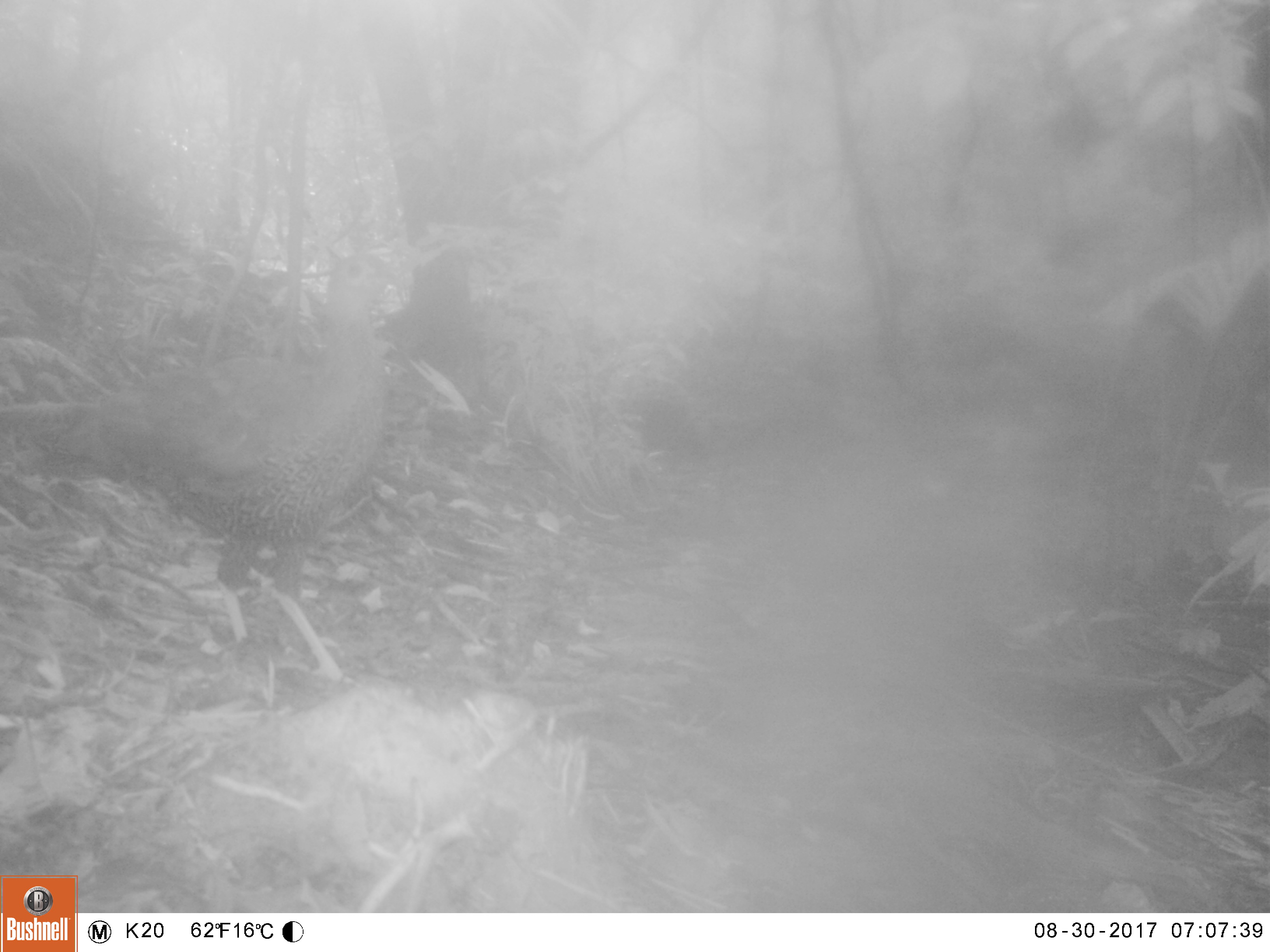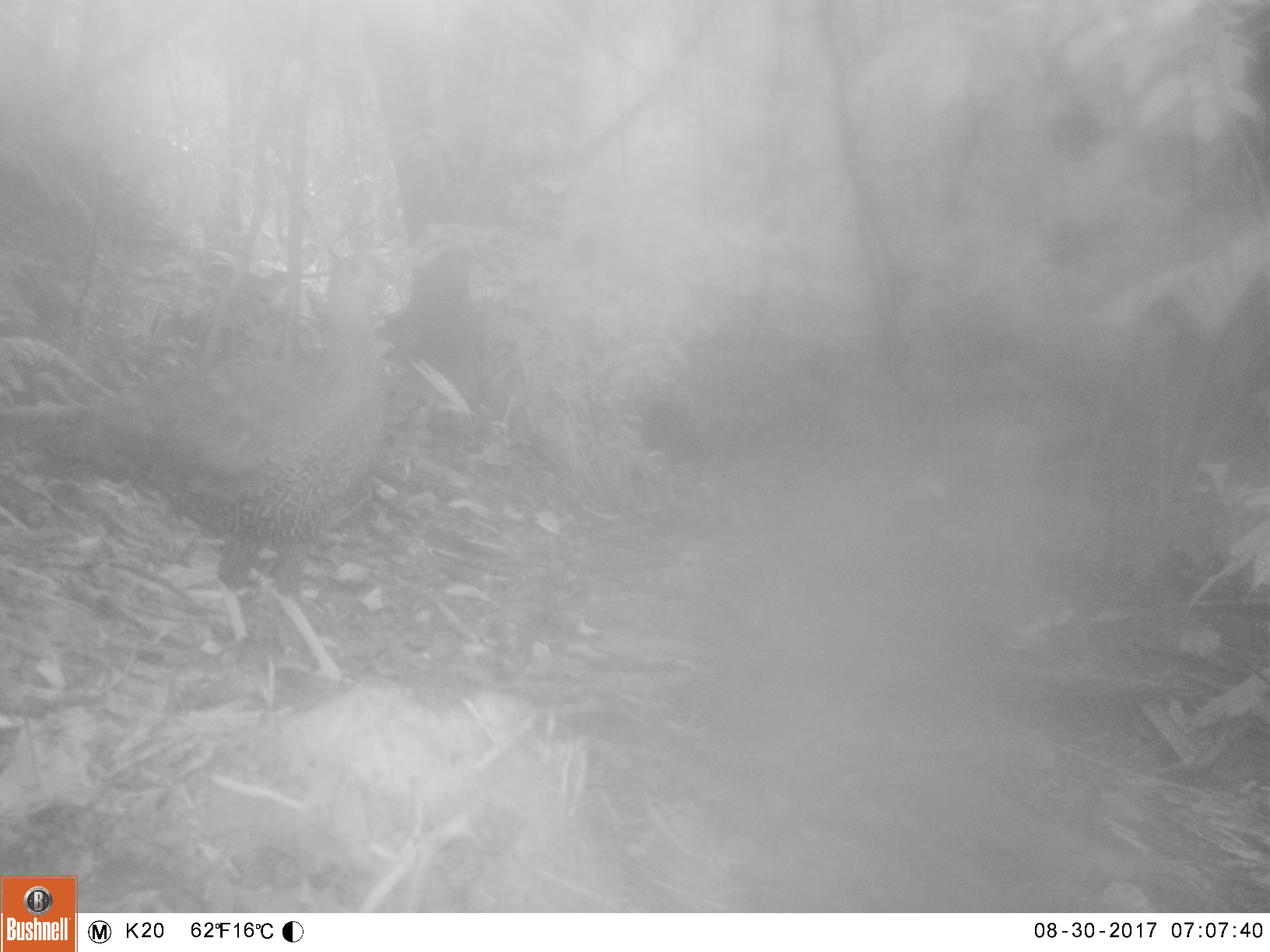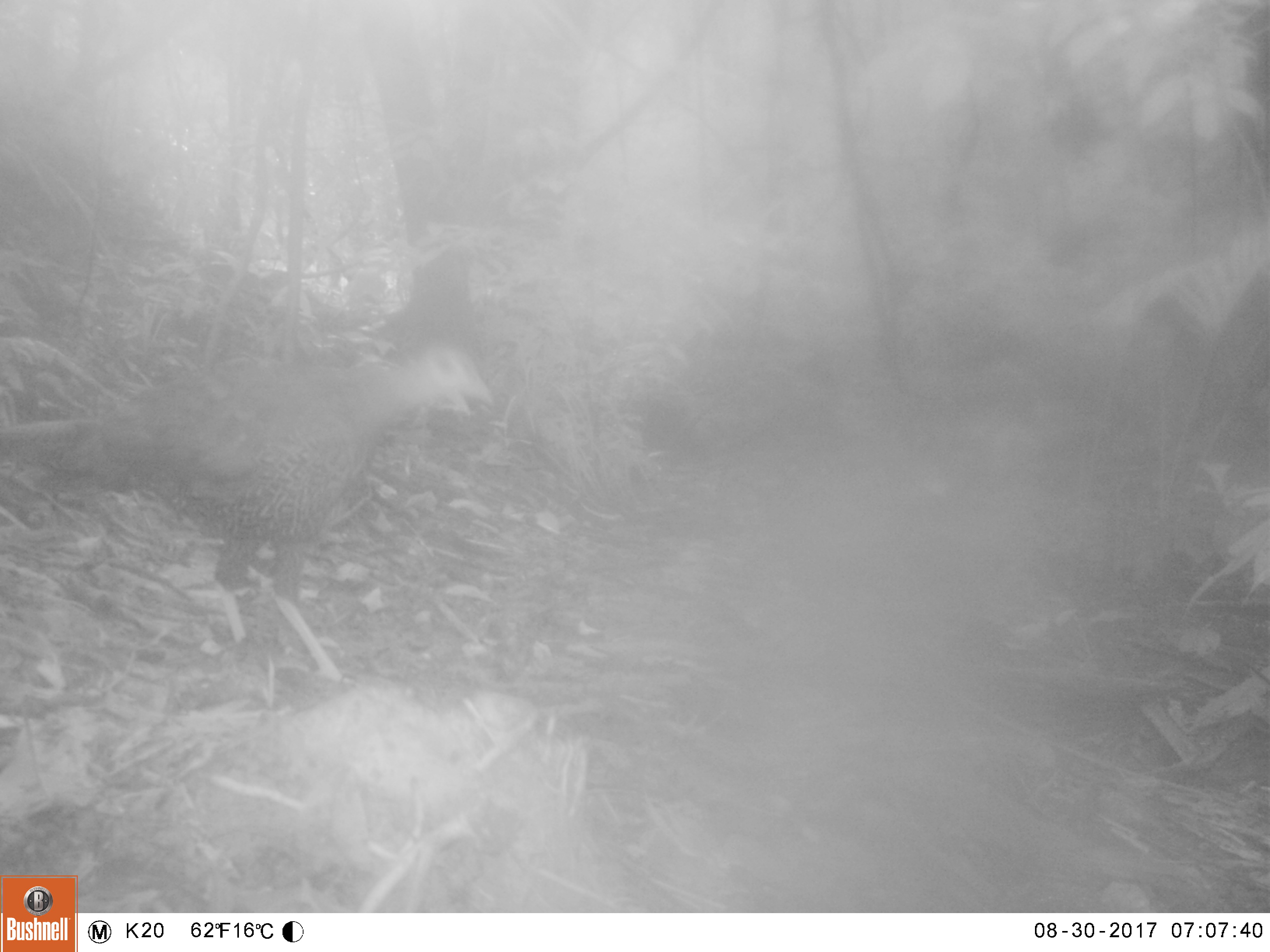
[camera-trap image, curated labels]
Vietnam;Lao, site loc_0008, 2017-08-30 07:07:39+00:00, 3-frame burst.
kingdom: Animalia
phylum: Chordata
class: Aves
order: Galliformes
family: Phasianidae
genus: Lophura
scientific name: Lophura nycthemera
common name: silver pheasant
Silver pheasant (Lophura nycthemera). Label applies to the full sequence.